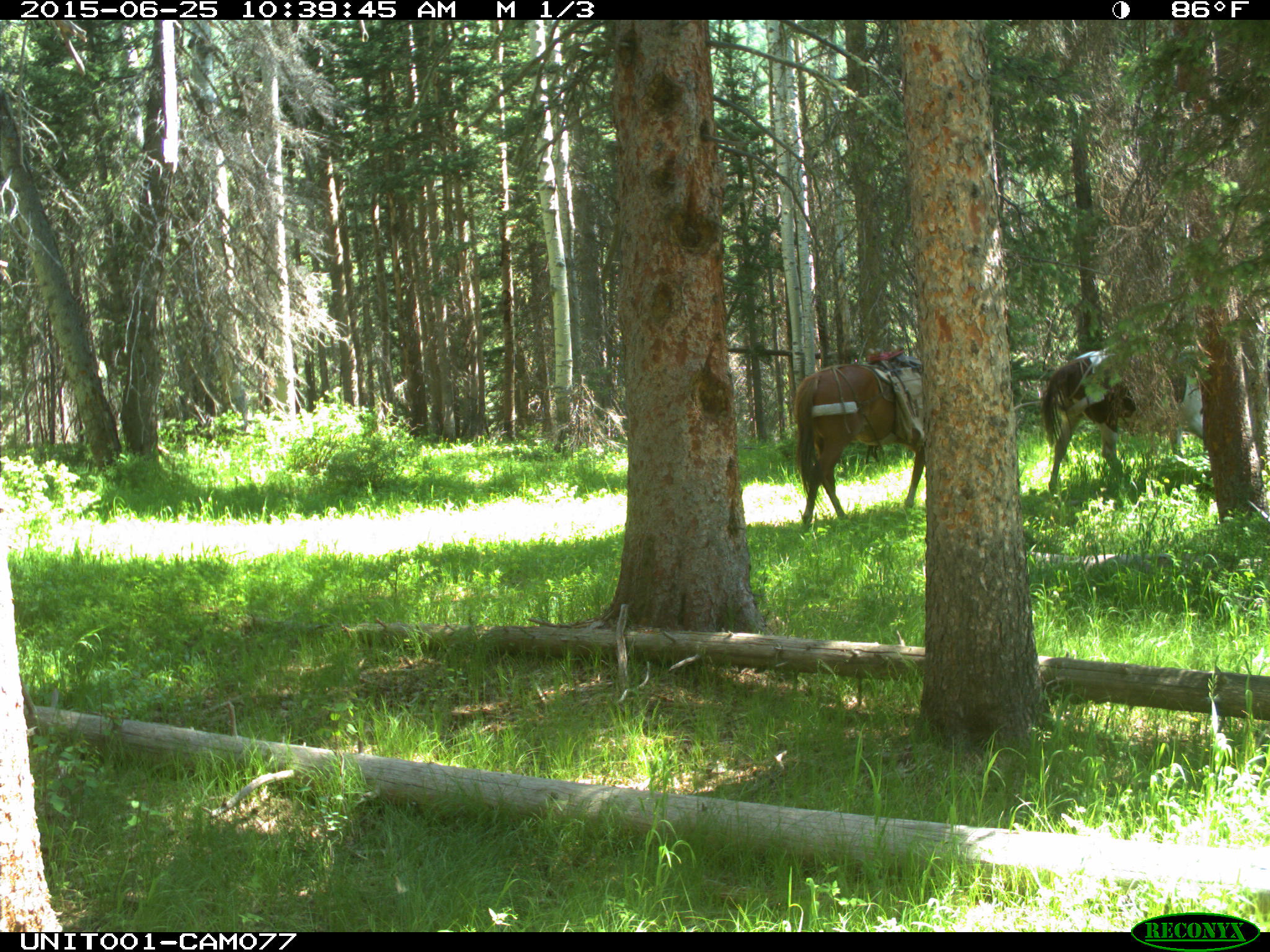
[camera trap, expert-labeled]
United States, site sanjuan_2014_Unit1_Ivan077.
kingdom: Animalia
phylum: Chordata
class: Mammalia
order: Perissodactyla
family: Equidae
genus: Equus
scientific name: Equus ferus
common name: wild horse